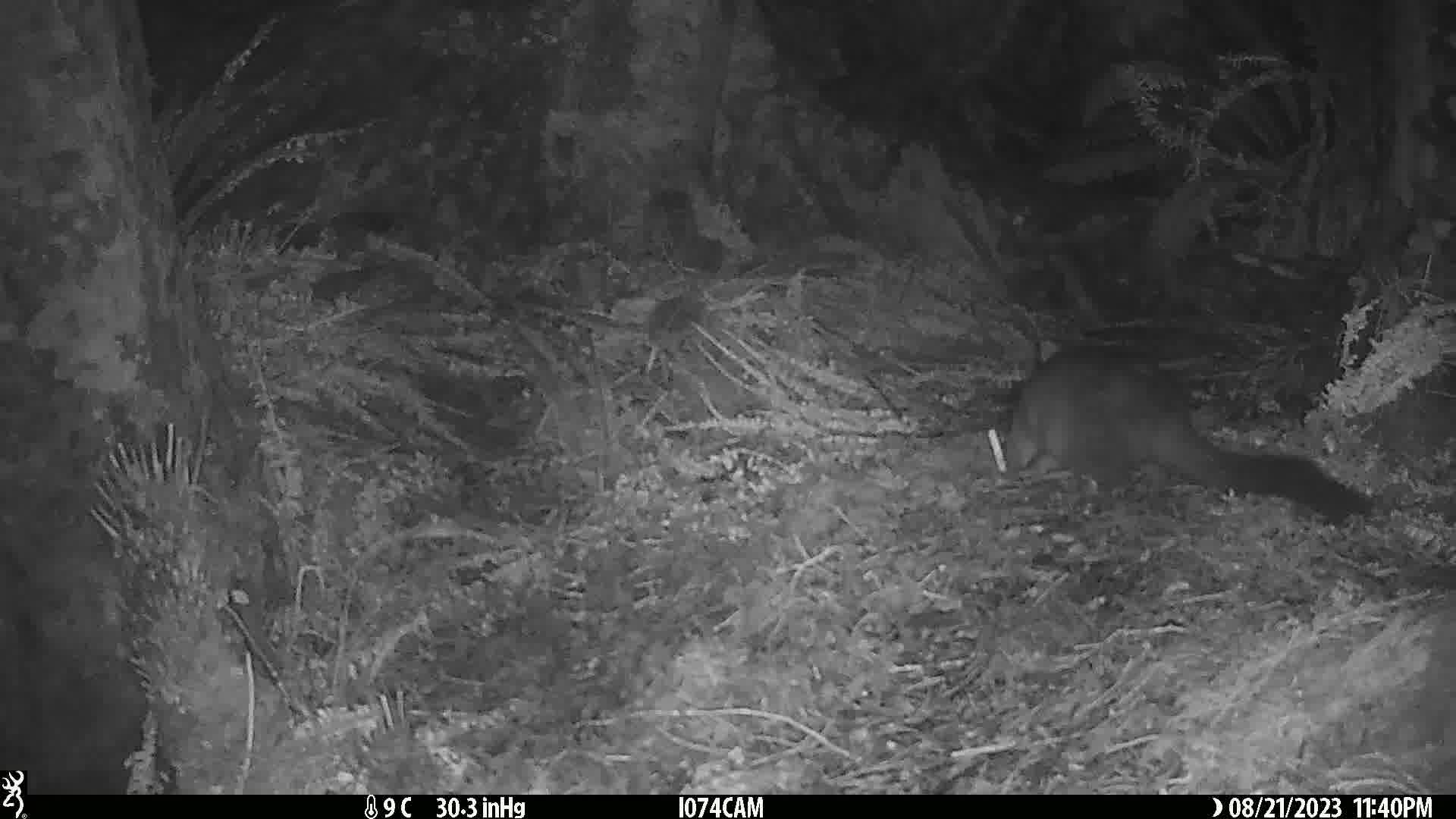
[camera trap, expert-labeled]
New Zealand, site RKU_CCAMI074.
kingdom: Animalia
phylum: Chordata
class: Mammalia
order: Diprotodontia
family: Phalangeridae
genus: Trichosurus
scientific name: Trichosurus vulpecula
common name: common brushtail possum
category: possum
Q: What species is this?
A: Possum (common brushtail possum) (Trichosurus vulpecula).